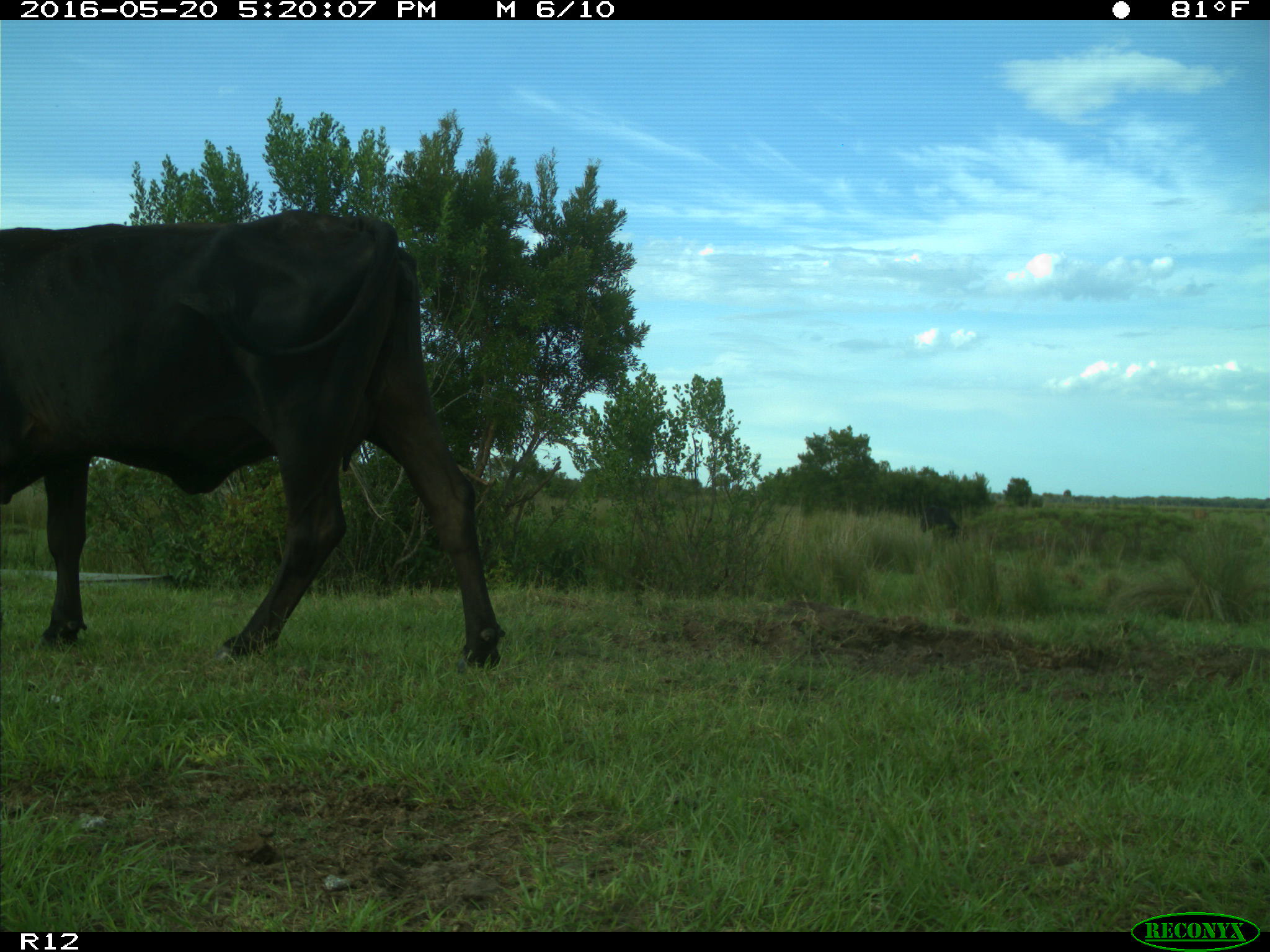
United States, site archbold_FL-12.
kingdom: Animalia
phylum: Chordata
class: Mammalia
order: Artiodactyla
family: Bovidae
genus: Bos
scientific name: Bos taurus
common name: domestic cow